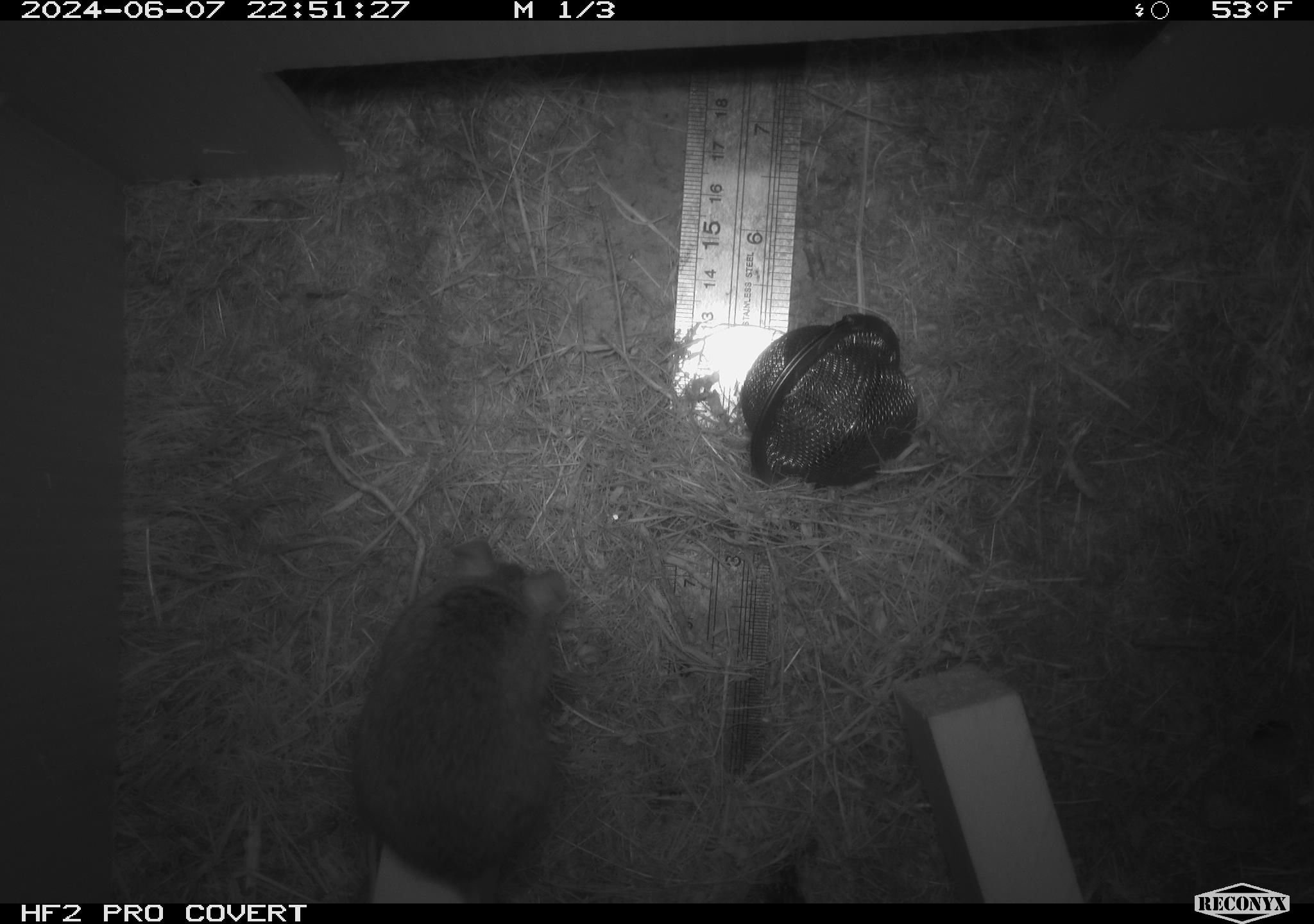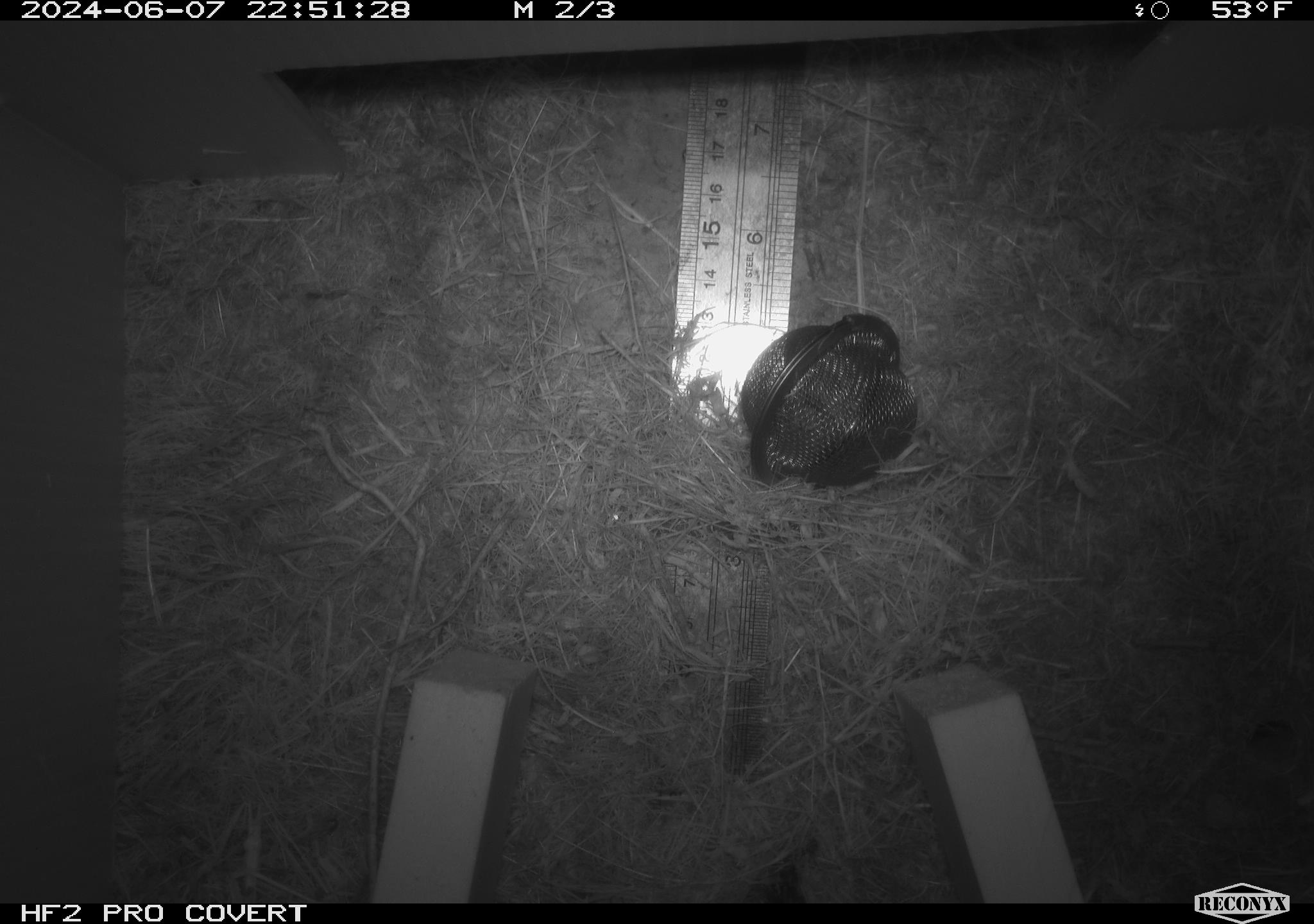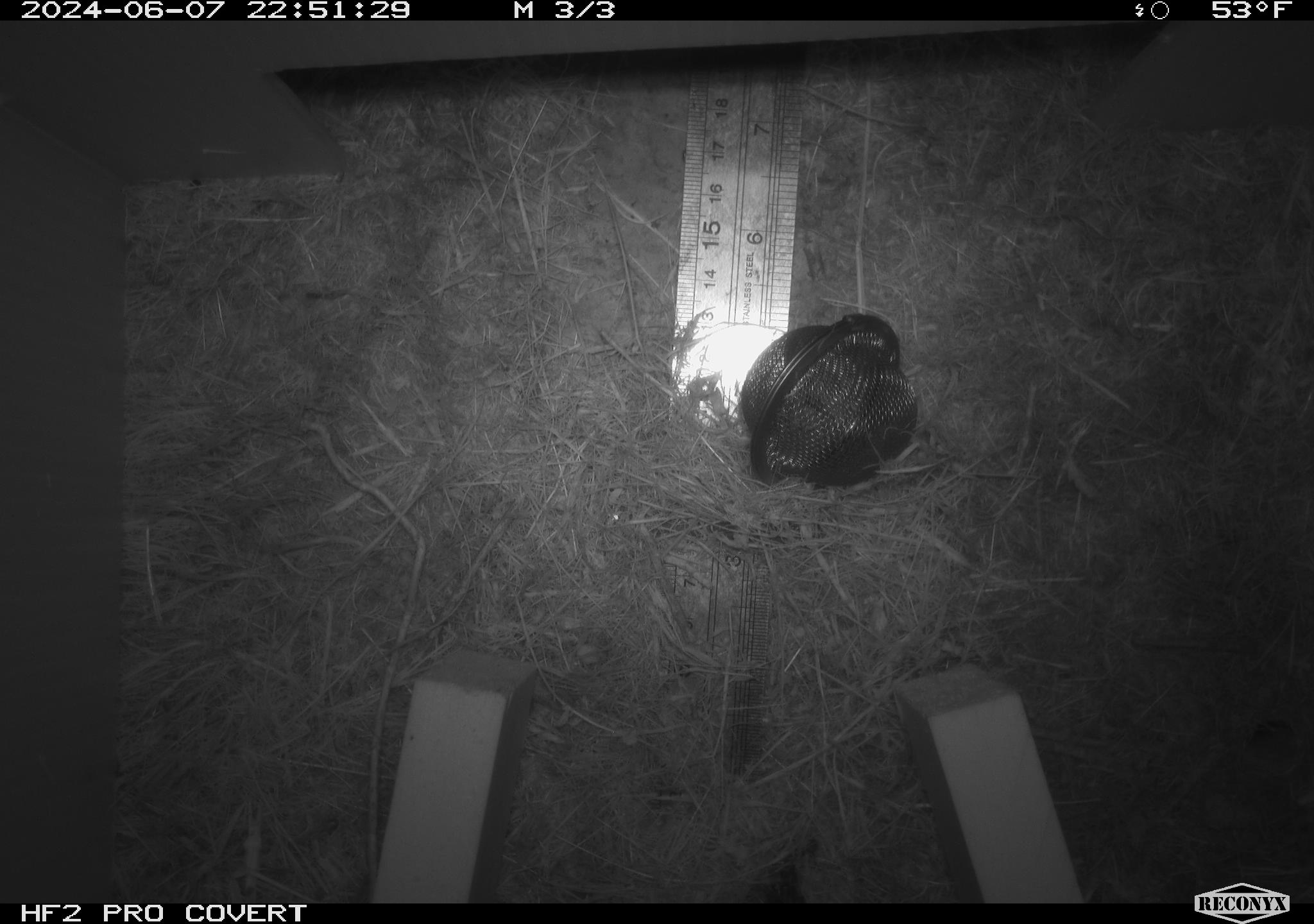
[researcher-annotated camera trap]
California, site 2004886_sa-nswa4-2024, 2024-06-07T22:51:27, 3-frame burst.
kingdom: Animalia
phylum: Chordata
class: Mammalia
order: Rodentia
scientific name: Rodentia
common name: mouse species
Mouse species (Rodentia).